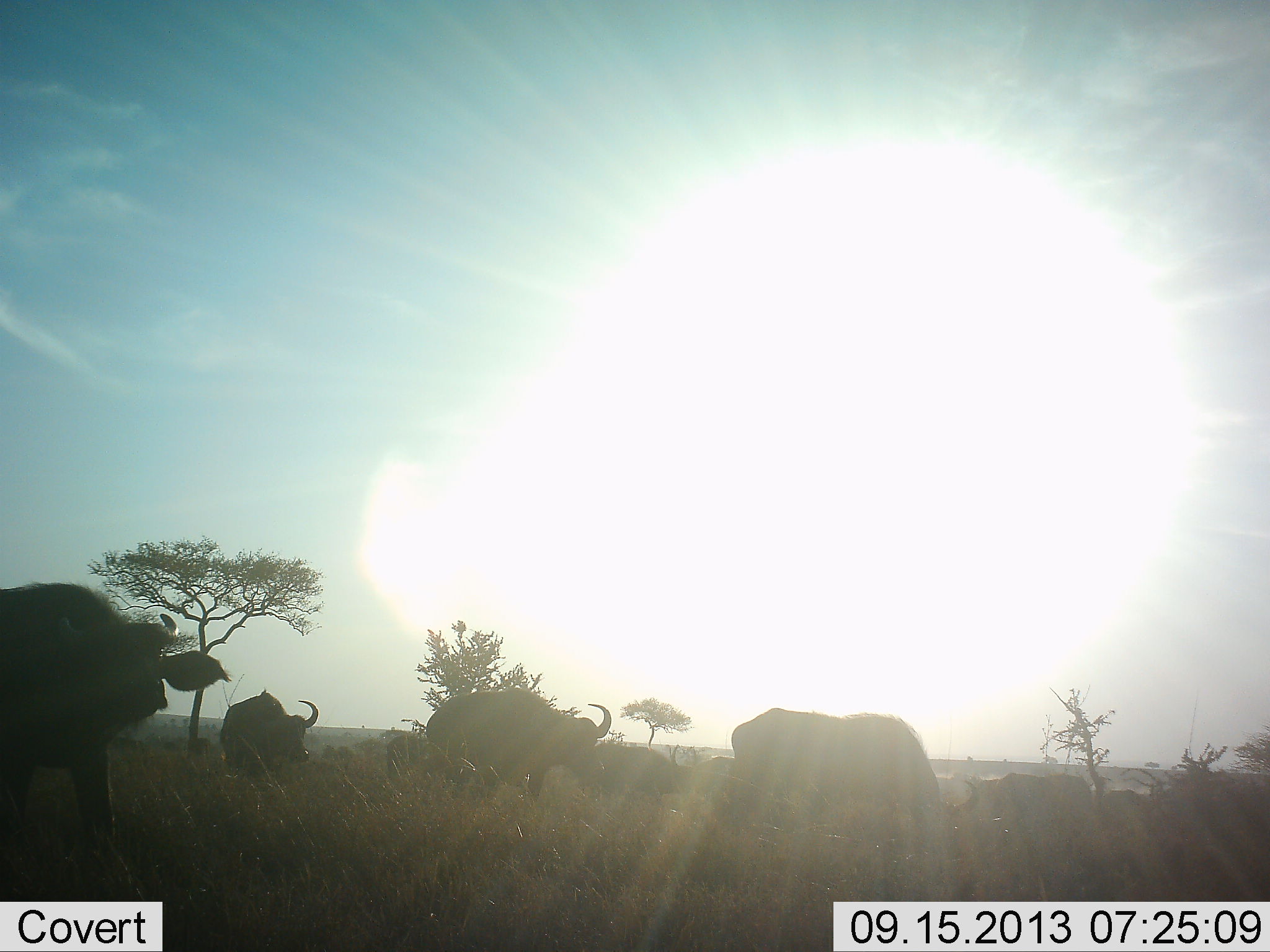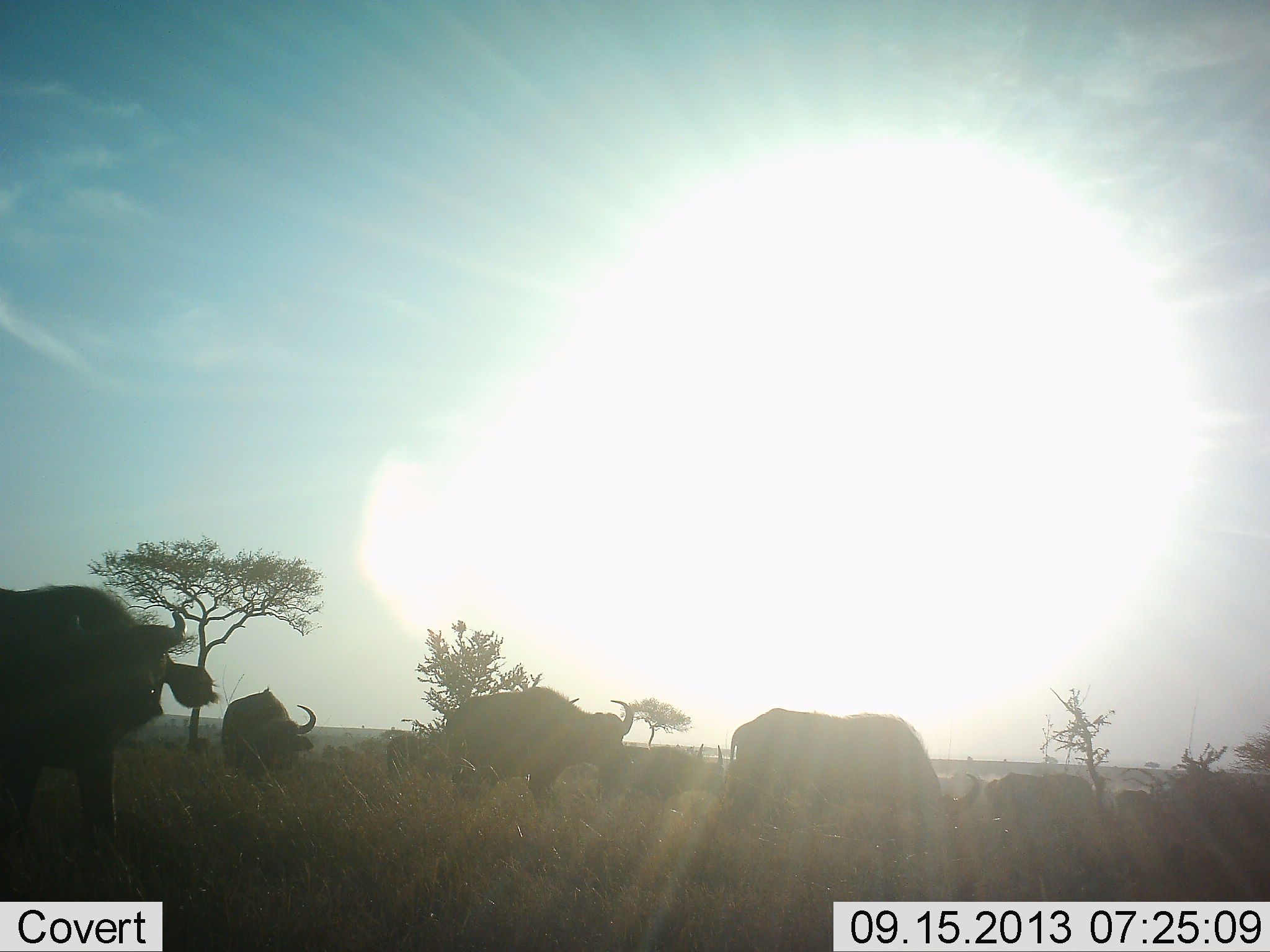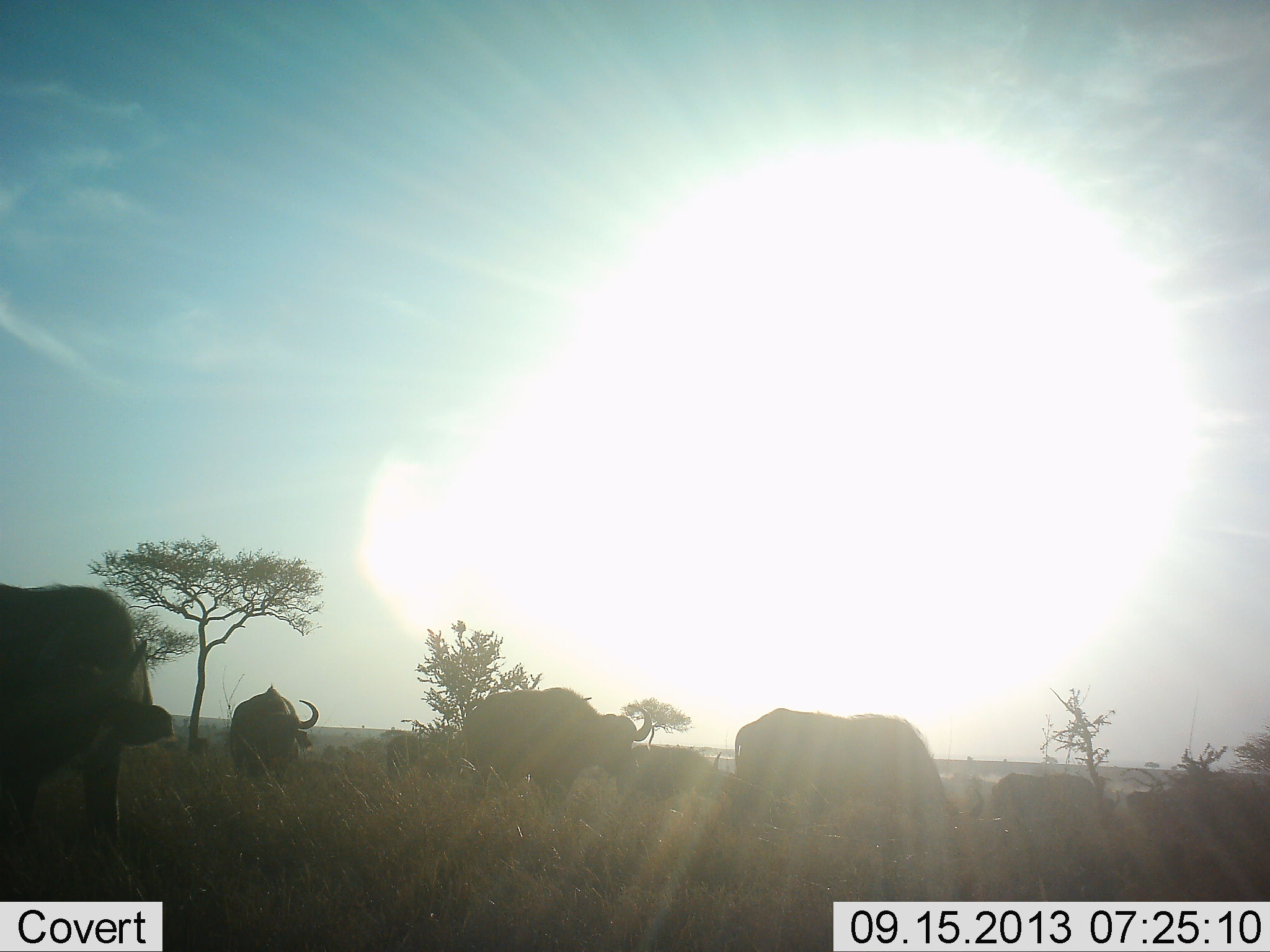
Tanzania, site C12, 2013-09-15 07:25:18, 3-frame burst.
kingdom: Animalia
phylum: Chordata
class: Mammalia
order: Artiodactyla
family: Bovidae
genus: Syncerus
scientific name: Syncerus caffer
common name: cape buffalo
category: buffalo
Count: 7.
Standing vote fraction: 39%.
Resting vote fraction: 0%.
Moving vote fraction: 57%.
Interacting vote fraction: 4%.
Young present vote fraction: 0%.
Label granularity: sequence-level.